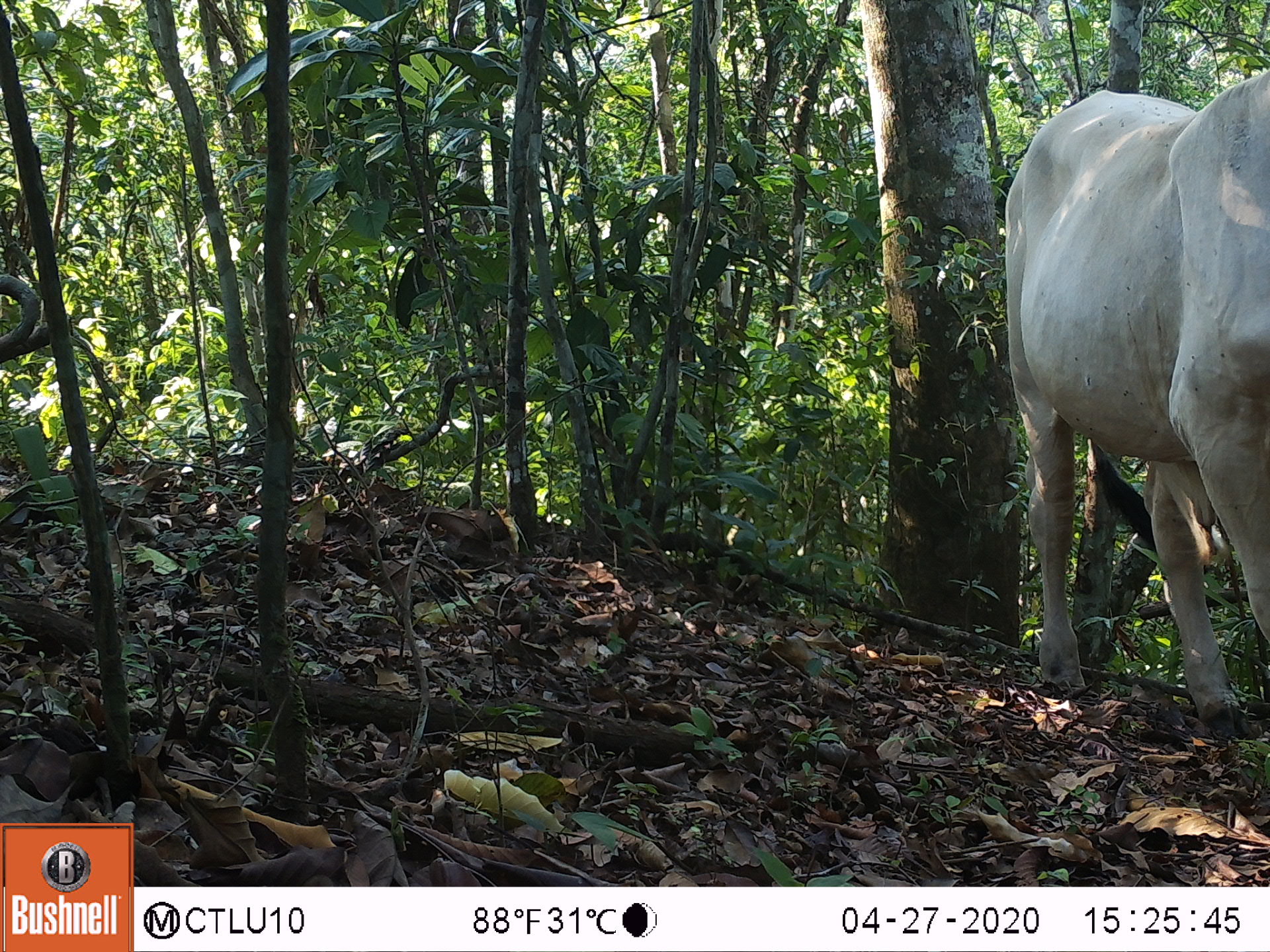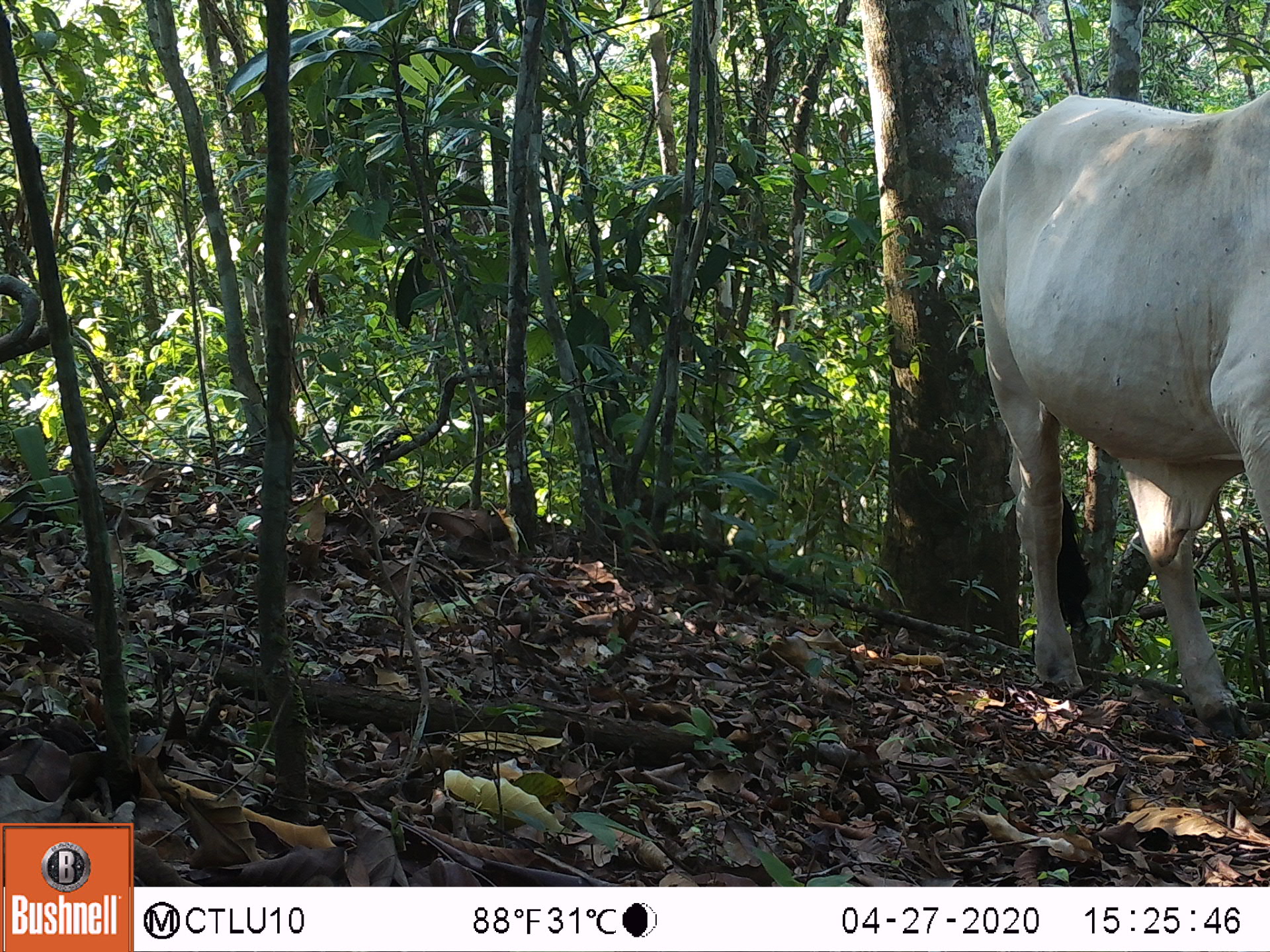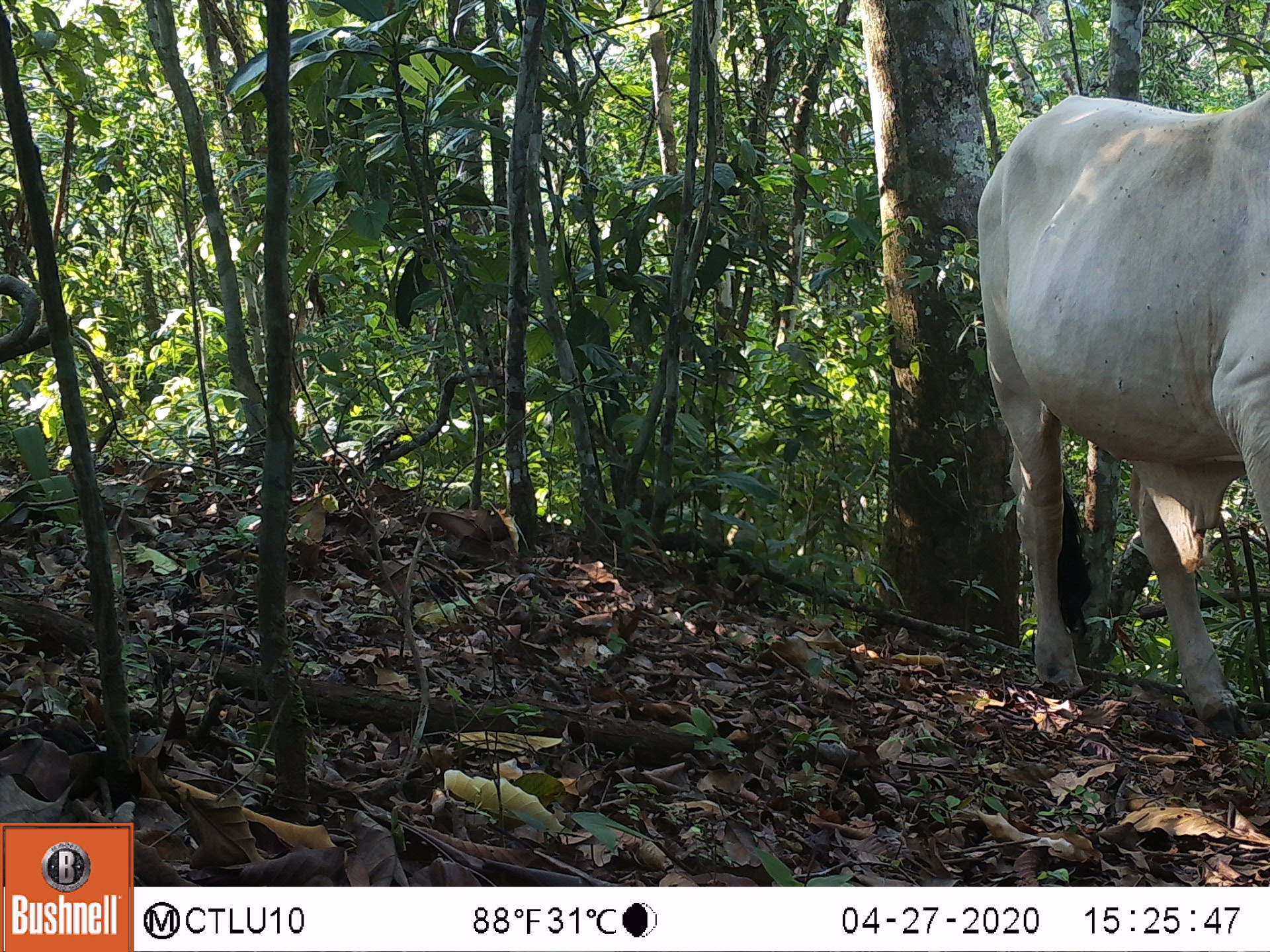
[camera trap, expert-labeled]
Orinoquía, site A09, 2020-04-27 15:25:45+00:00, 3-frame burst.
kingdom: Animalia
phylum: Chordata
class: Mammalia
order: Artiodactyla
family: Bovidae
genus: Bos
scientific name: Bos taurus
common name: cow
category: cattle